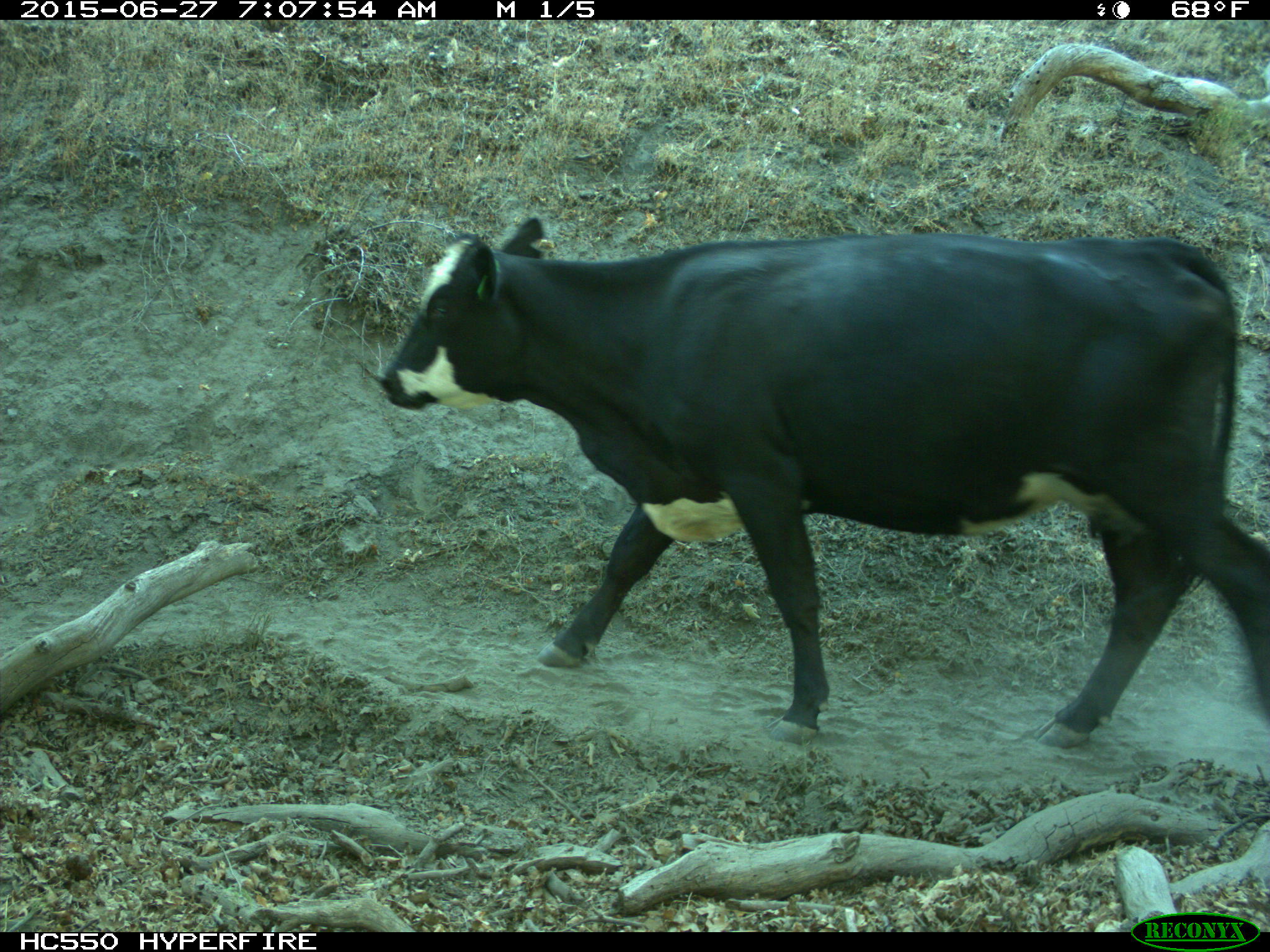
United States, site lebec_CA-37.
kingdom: Animalia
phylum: Chordata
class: Mammalia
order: Artiodactyla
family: Bovidae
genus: Bos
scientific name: Bos taurus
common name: domestic cow